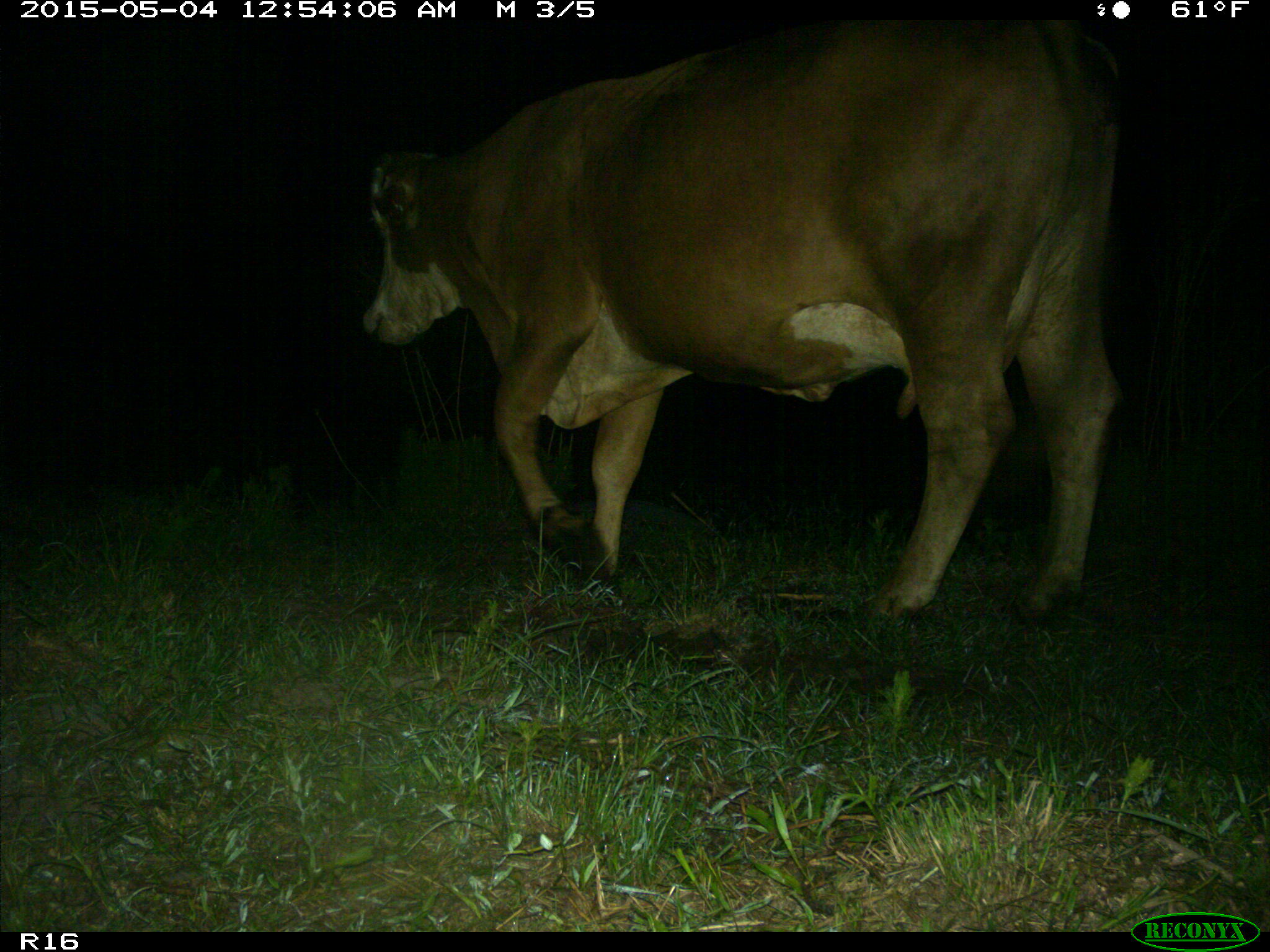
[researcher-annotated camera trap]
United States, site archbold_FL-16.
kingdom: Animalia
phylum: Chordata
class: Mammalia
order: Artiodactyla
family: Bovidae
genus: Bos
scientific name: Bos taurus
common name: domestic cow